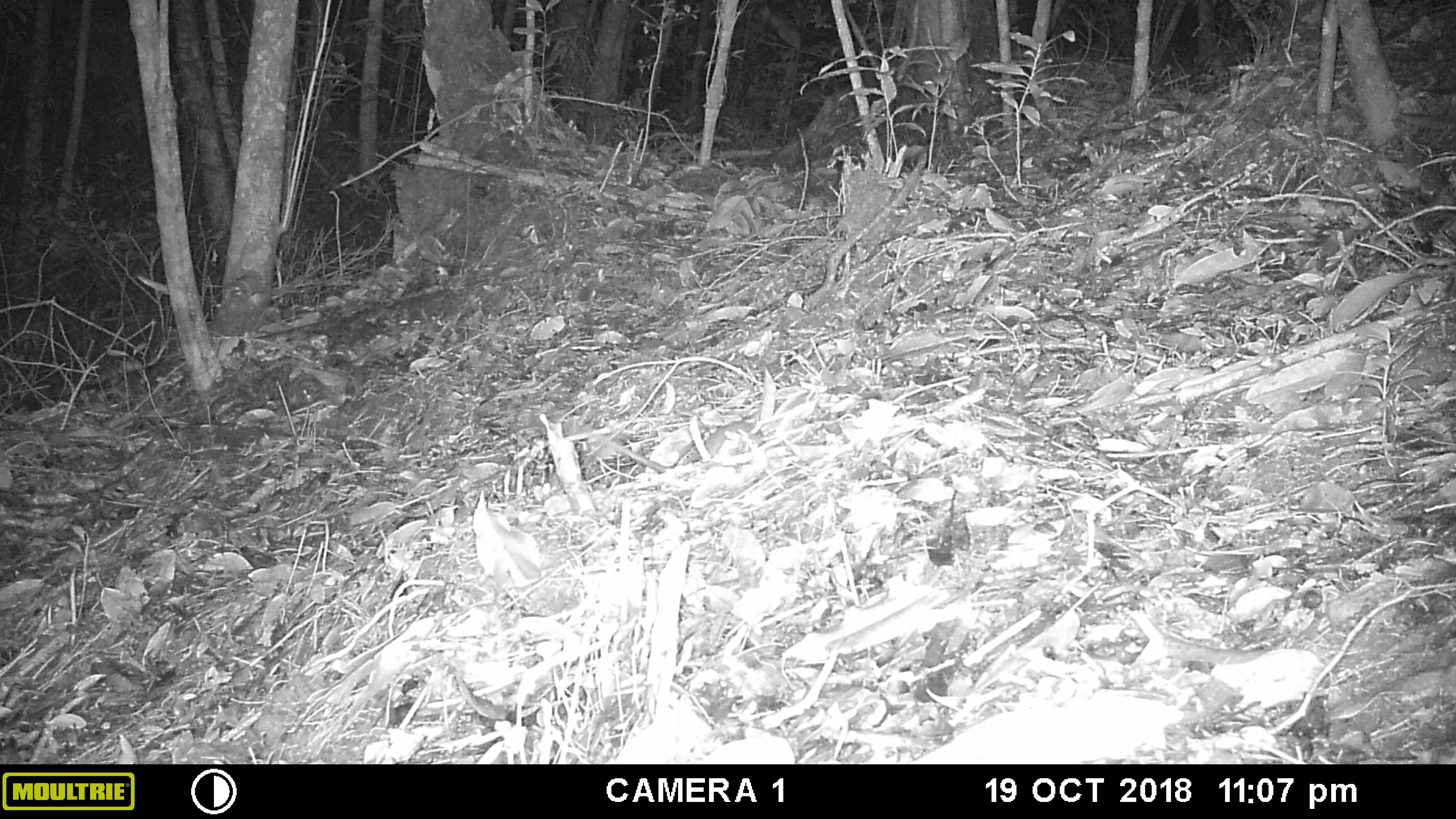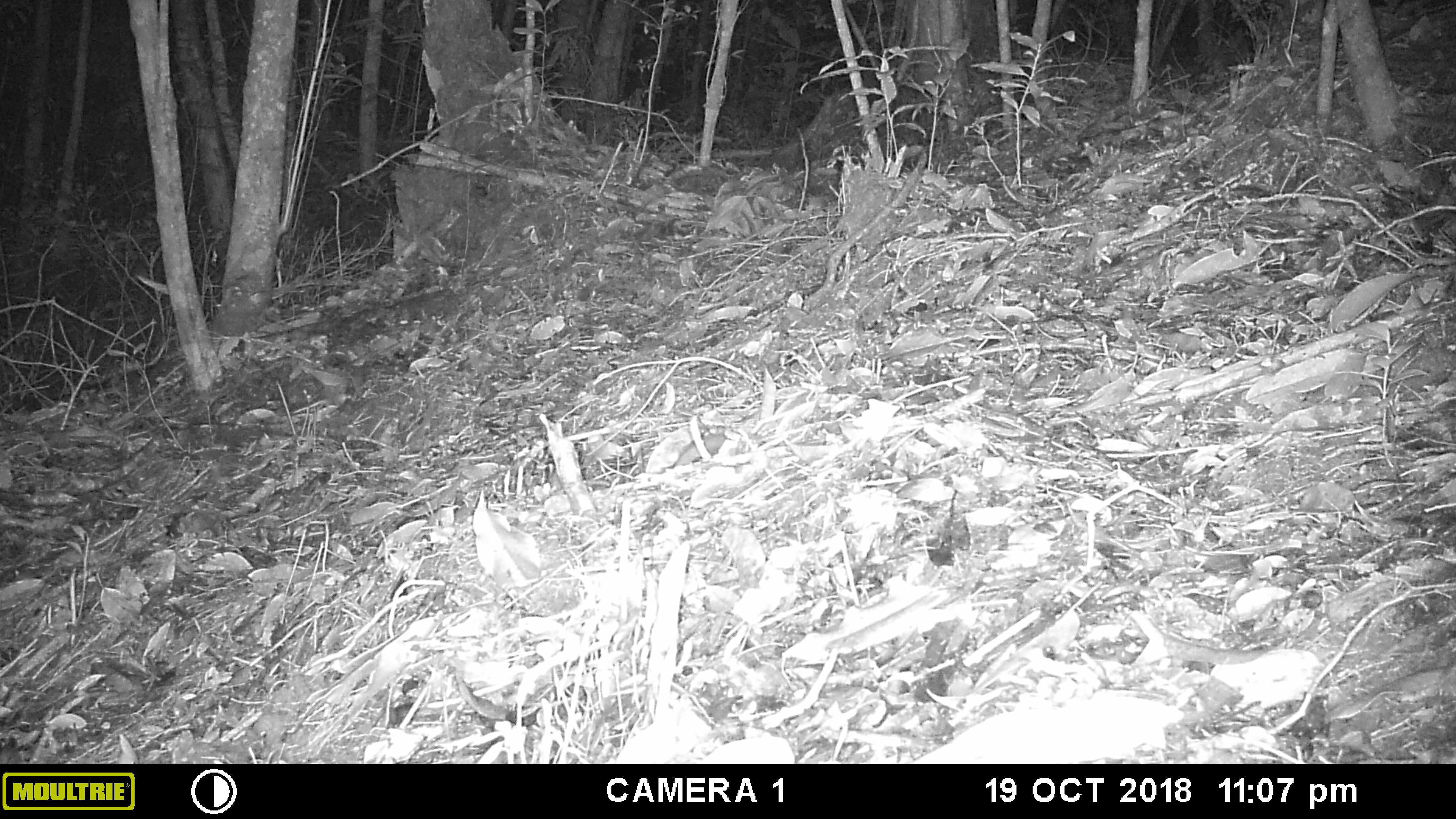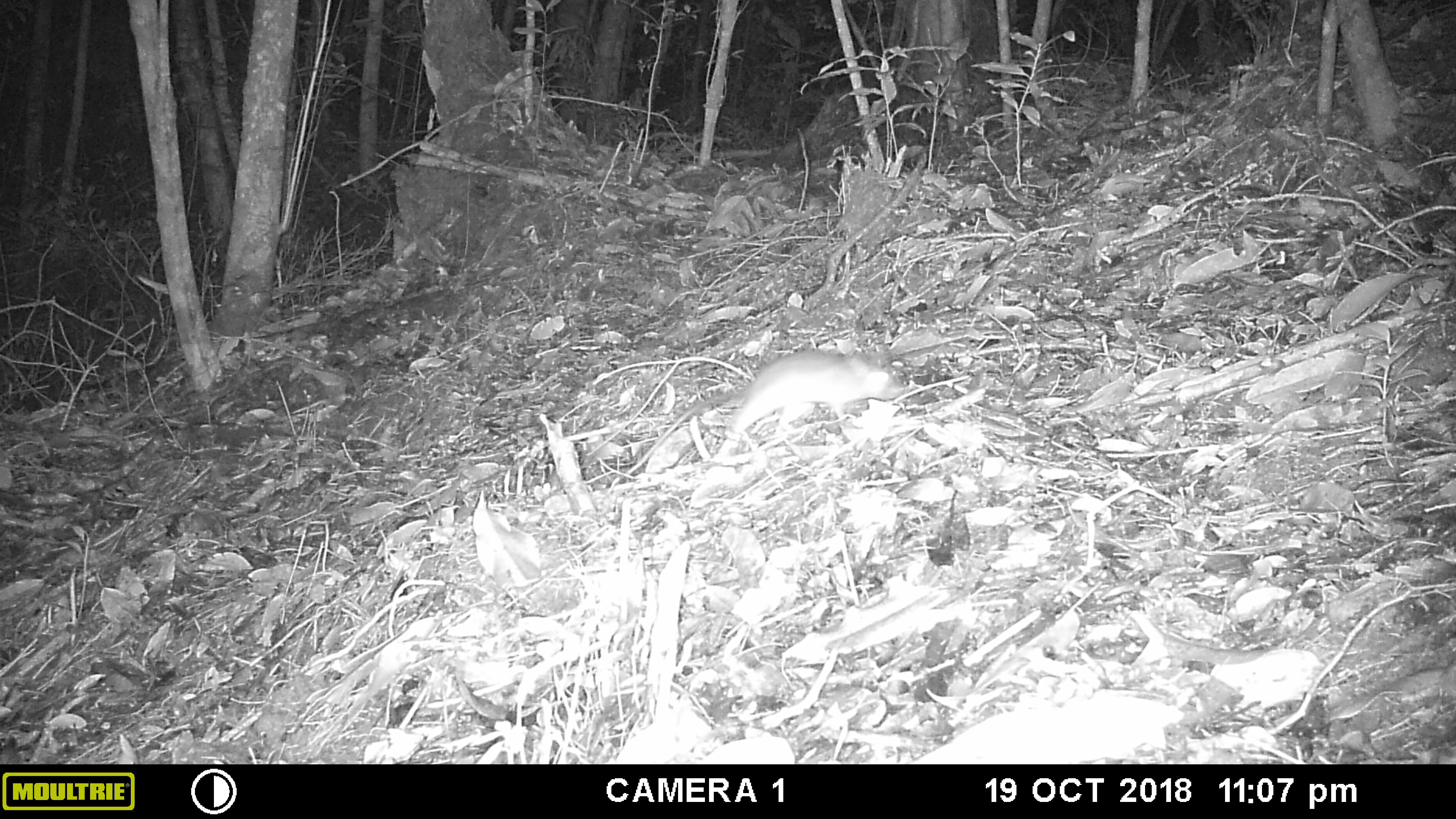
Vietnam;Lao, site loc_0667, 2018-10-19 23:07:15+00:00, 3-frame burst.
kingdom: Animalia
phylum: Chordata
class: Mammalia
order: Rodentia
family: Muridae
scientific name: Muridae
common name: old-world mice and rats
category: unidentified murid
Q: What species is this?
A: Unidentified murid (old-world mice and rats) (Muridae).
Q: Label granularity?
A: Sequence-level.